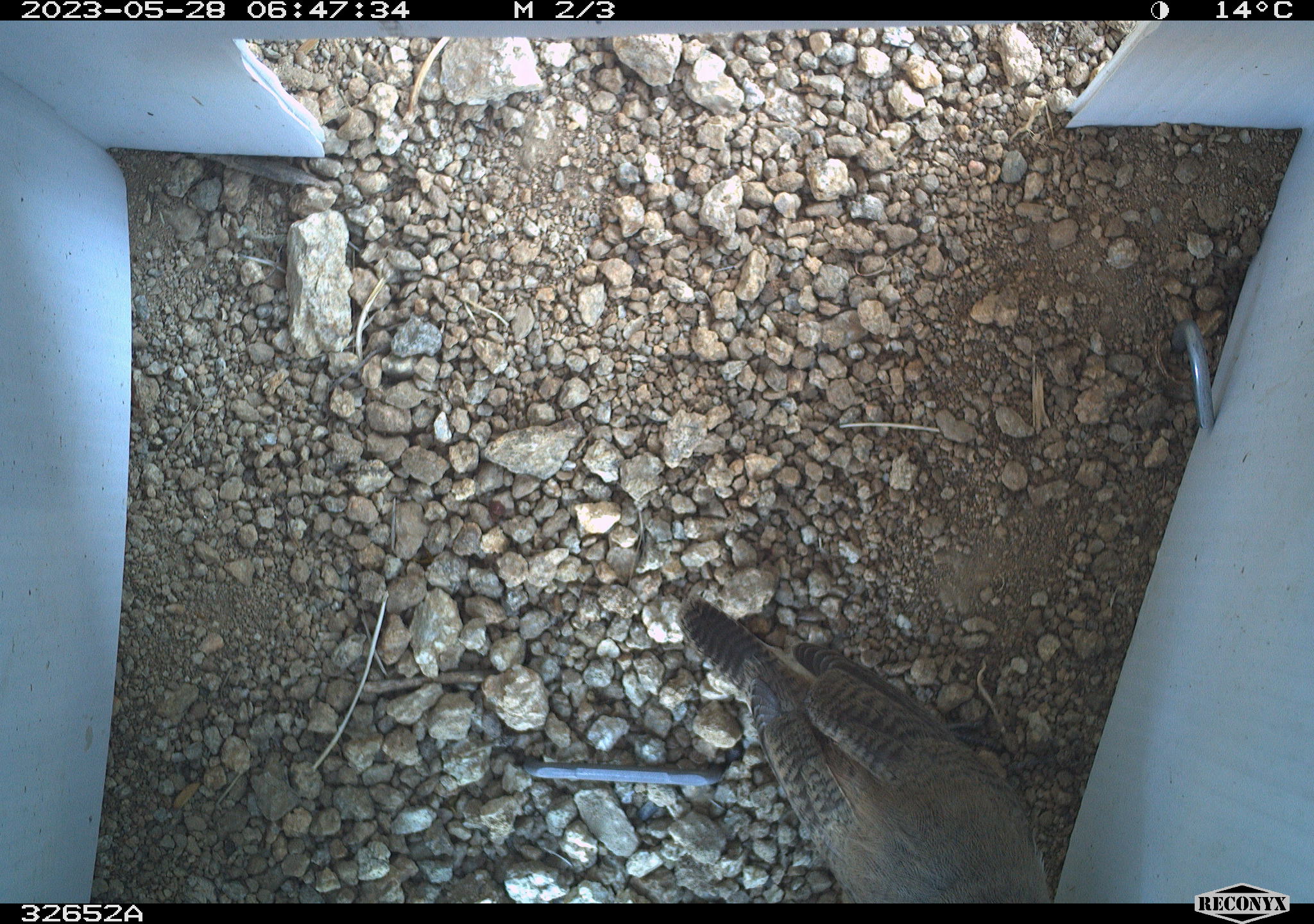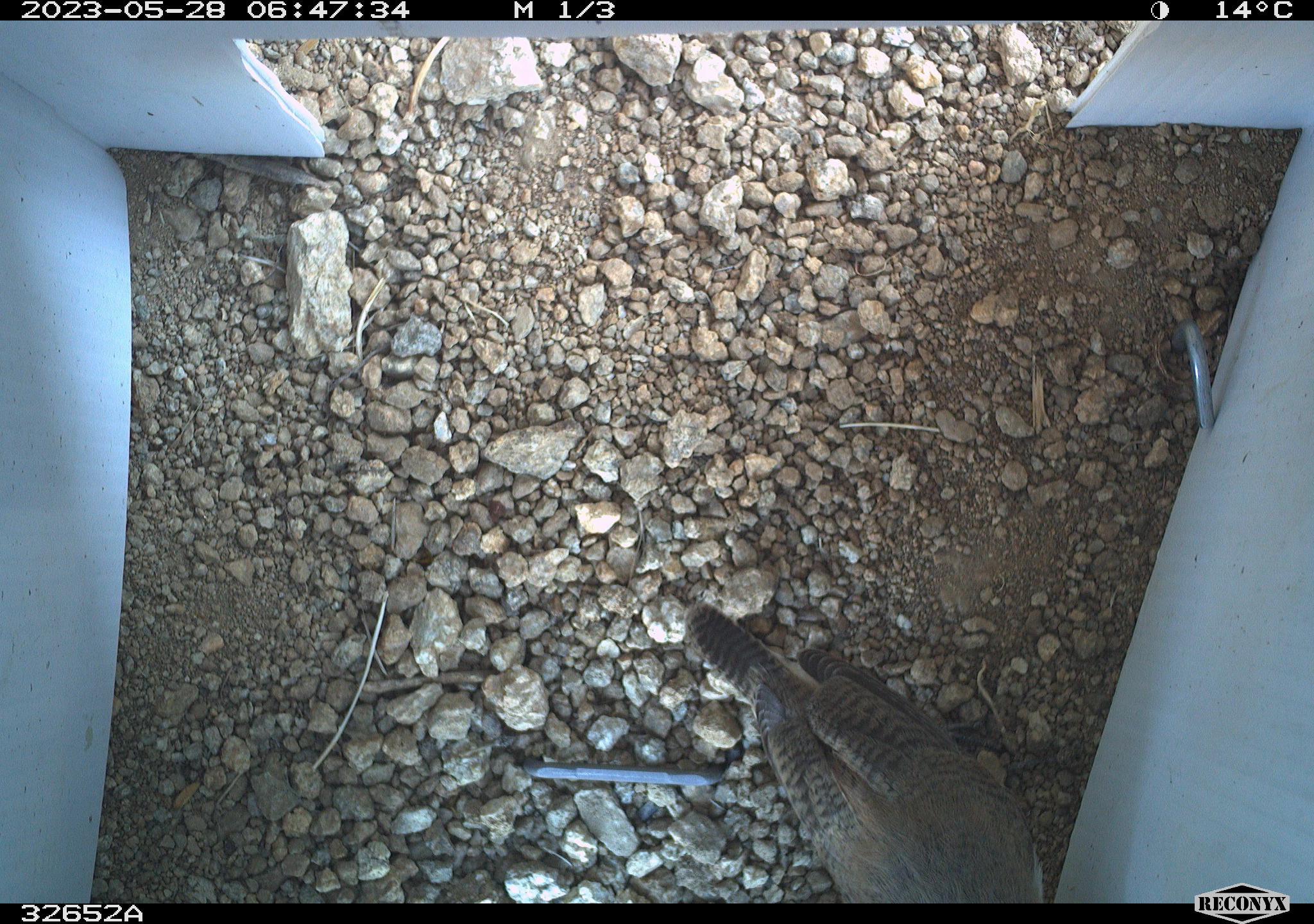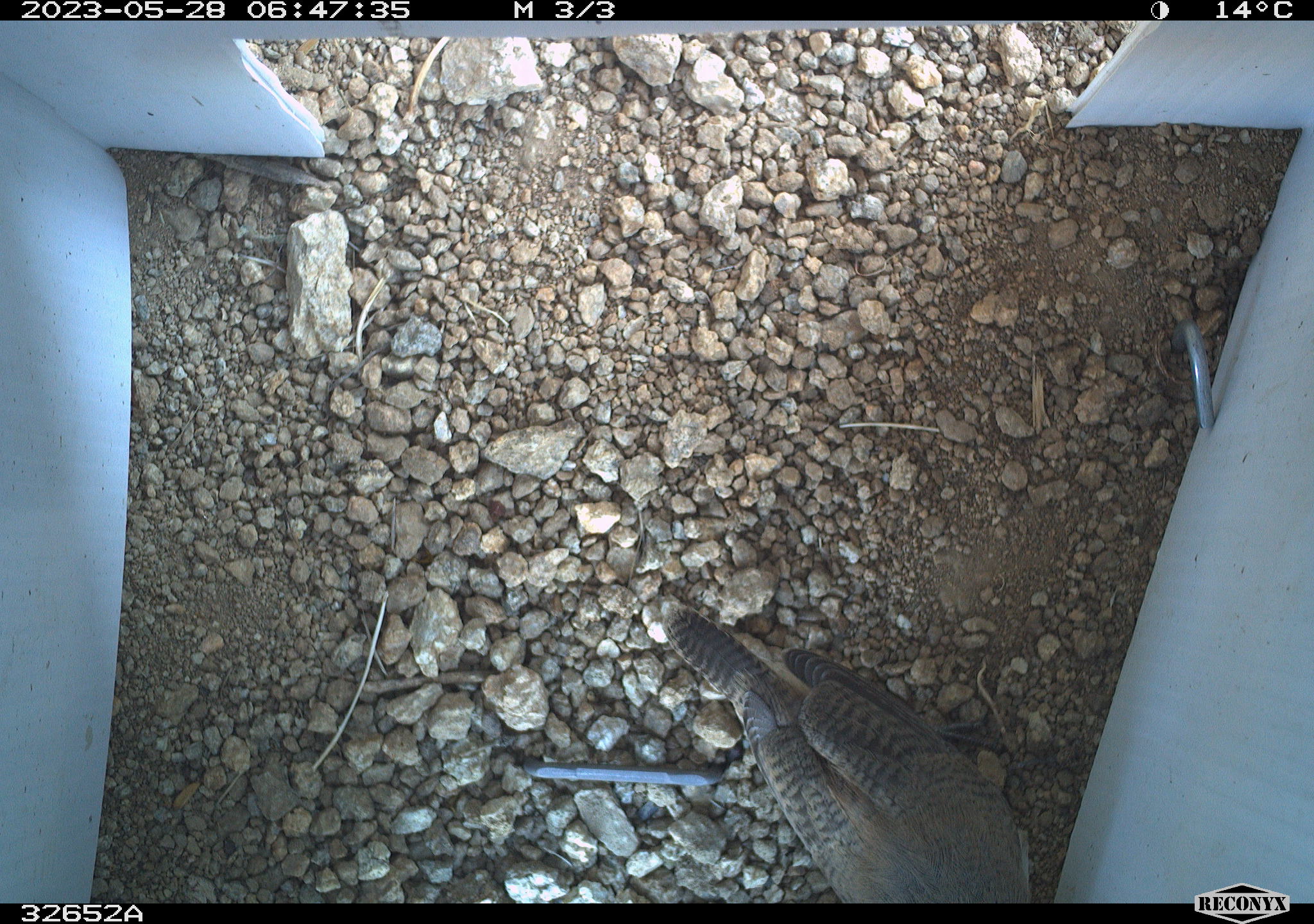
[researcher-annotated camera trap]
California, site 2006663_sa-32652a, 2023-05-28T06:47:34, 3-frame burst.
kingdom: Animalia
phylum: Chordata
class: Aves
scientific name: Aves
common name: bird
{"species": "bird (Aves)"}